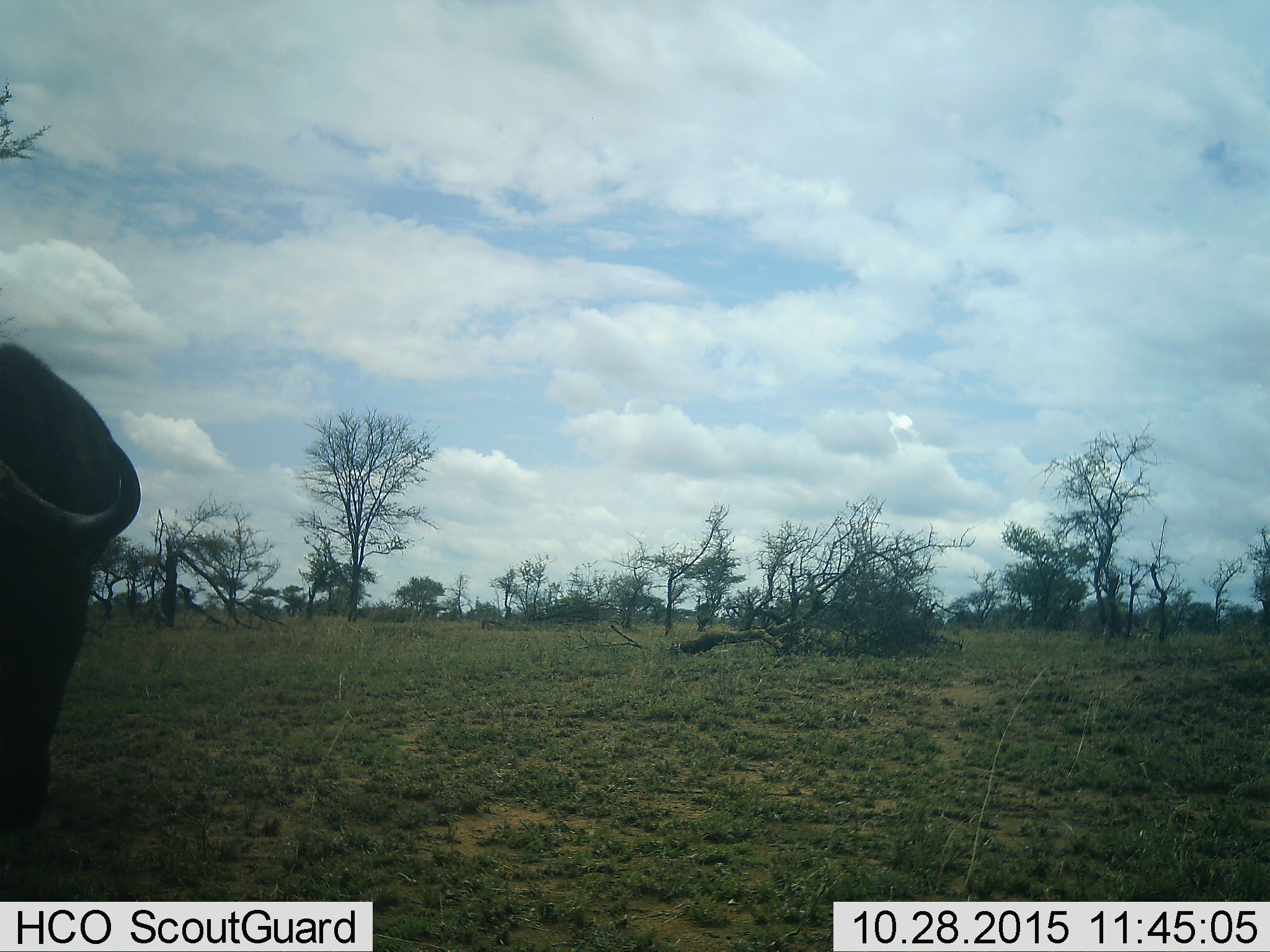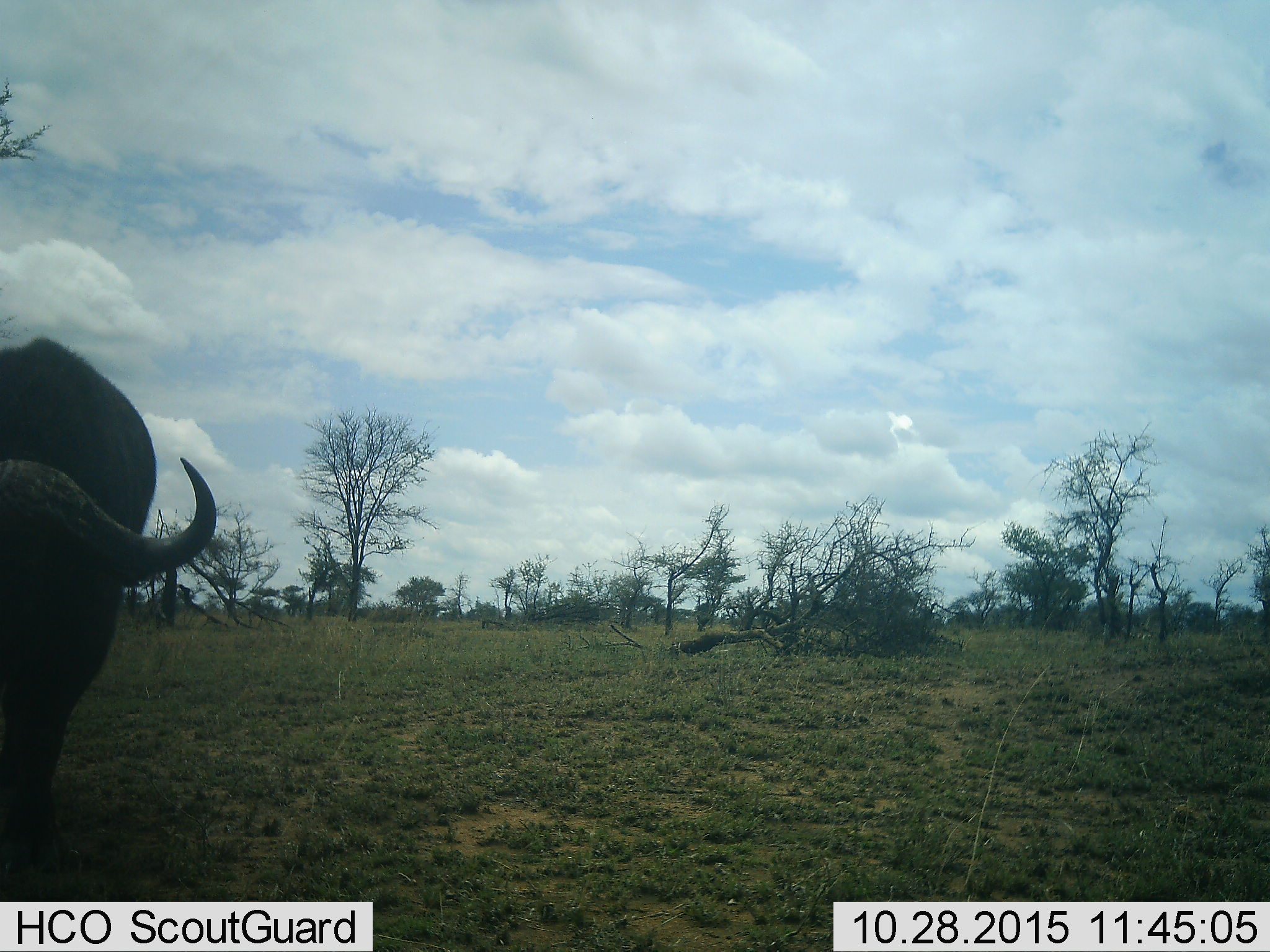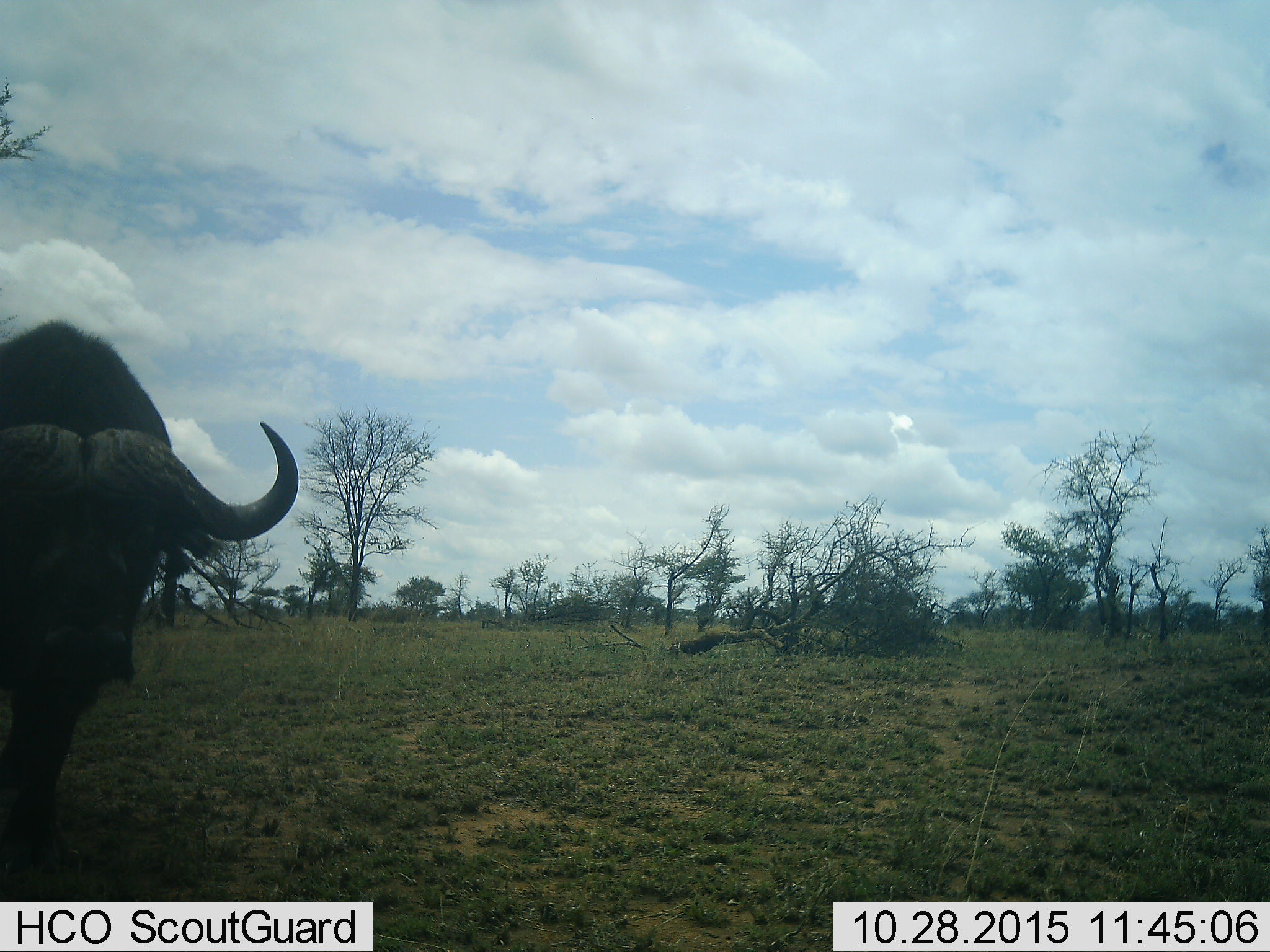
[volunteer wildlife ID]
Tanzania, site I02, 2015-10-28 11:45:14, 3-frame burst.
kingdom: Animalia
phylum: Chordata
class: Mammalia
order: Artiodactyla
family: Bovidae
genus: Syncerus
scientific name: Syncerus caffer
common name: cape buffalo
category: buffalo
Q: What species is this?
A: Buffalo (cape buffalo) (Syncerus caffer).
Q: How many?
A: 1.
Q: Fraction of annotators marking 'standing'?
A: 22%.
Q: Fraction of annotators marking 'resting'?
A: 0%.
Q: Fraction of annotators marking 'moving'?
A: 78%.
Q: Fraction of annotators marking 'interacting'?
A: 0%.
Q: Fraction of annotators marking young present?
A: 0%.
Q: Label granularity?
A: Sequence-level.